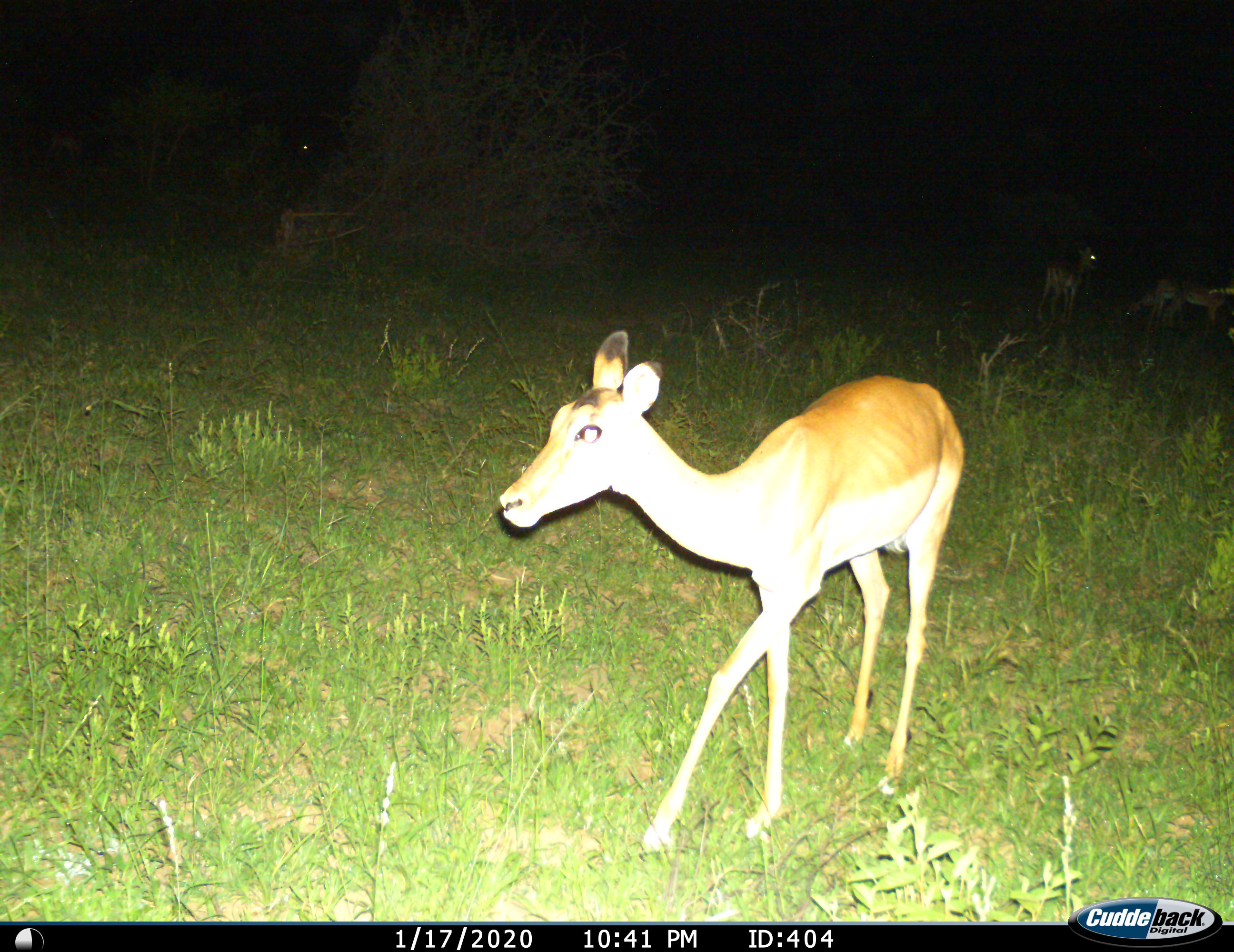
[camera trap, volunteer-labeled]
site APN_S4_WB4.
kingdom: Animalia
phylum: Chordata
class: Mammalia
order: Artiodactyla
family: Bovidae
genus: Aepyceros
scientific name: Aepyceros melampus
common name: impala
Impala (Aepyceros melampus), count 3. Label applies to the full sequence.